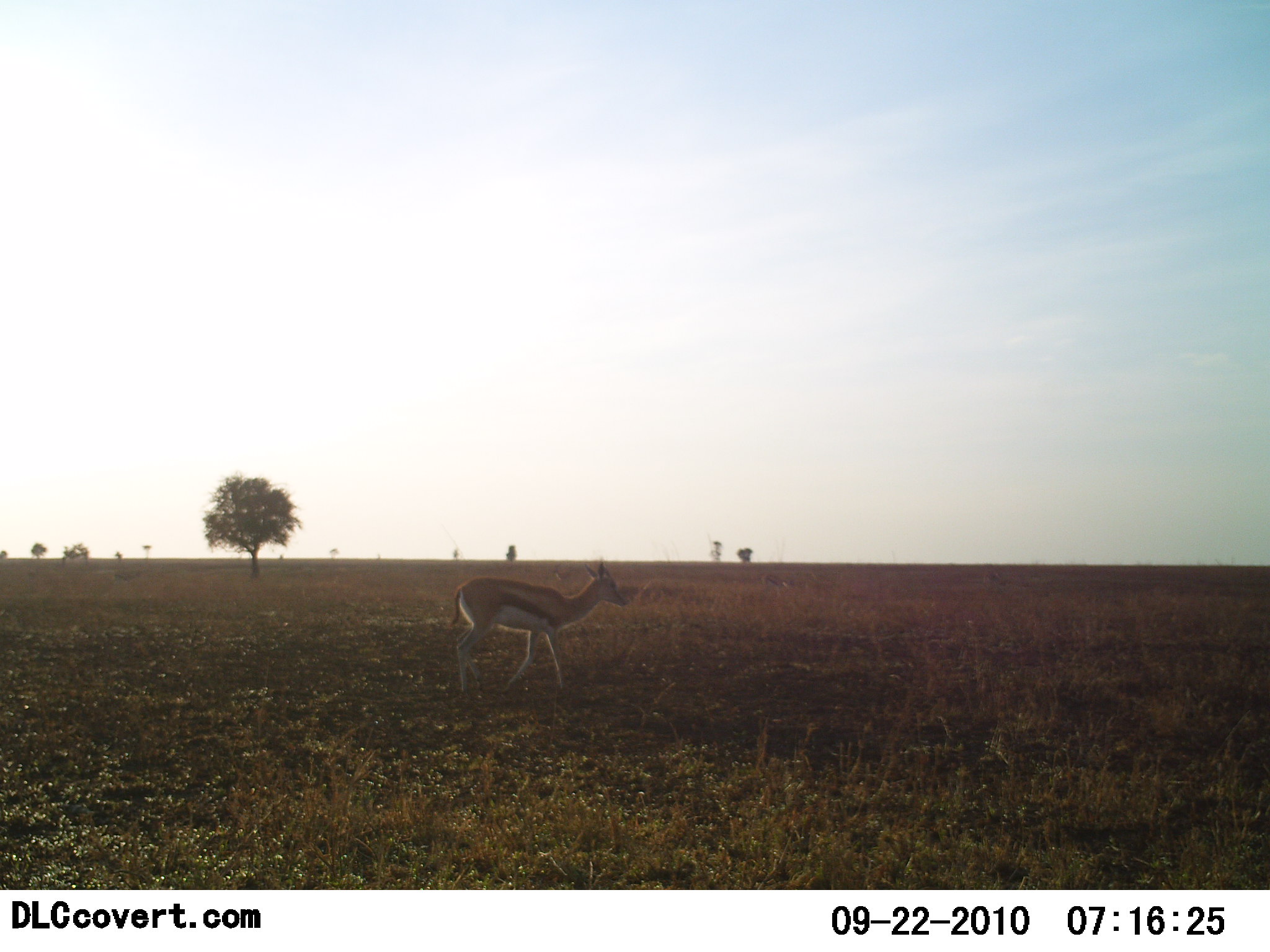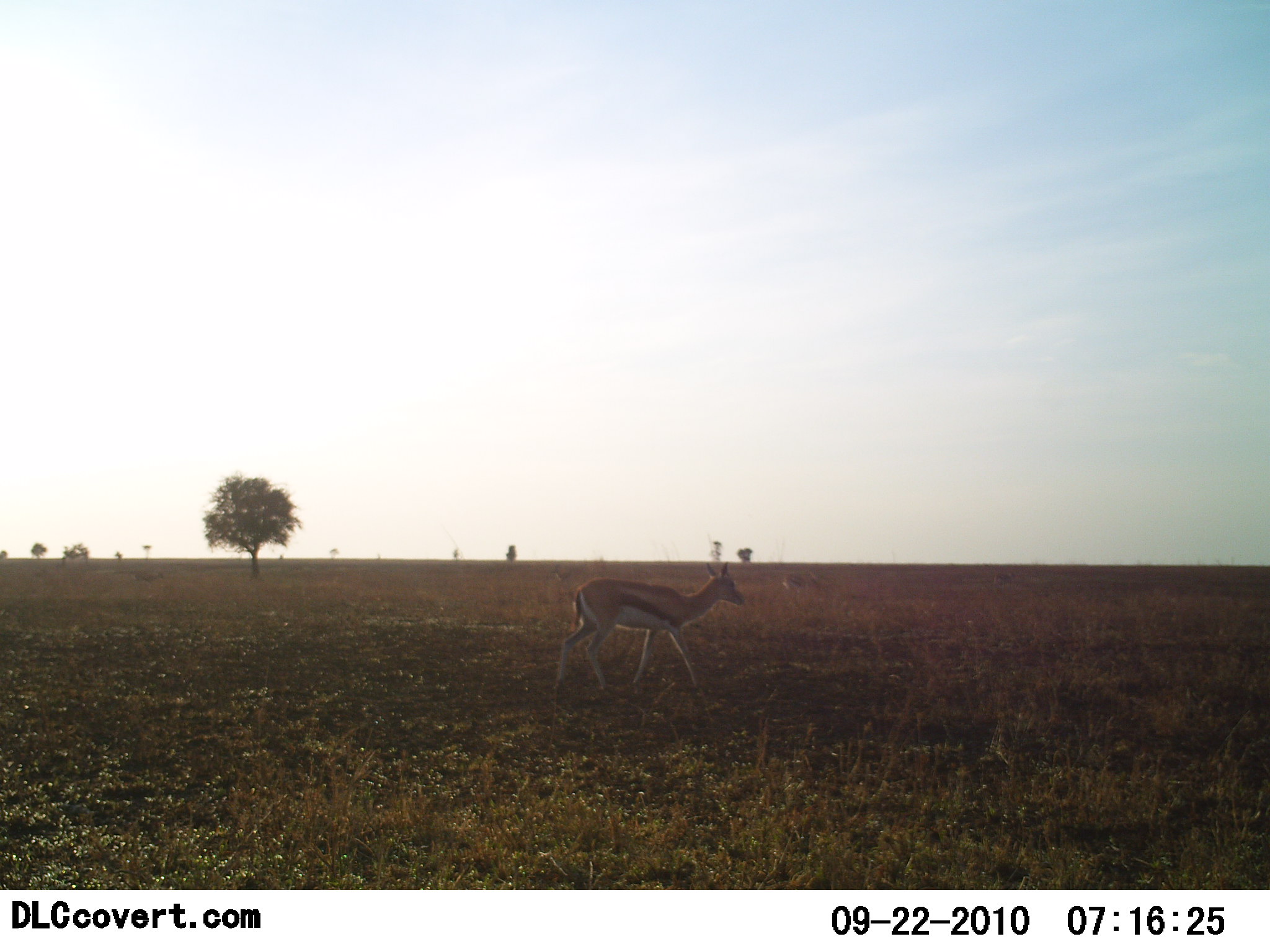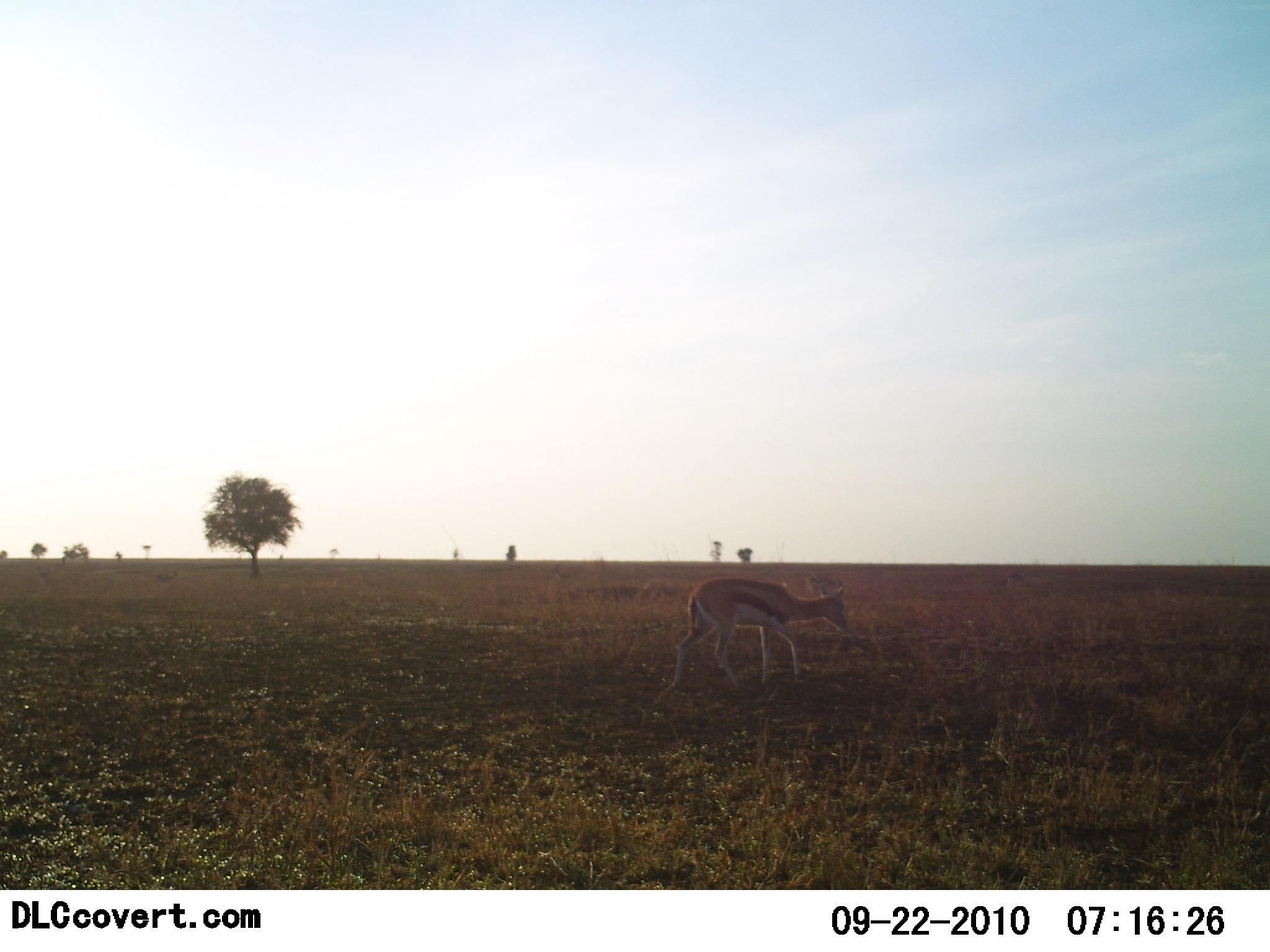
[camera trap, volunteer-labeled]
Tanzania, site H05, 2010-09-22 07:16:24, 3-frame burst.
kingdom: Animalia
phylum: Chordata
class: Mammalia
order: Artiodactyla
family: Bovidae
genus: Eudorcas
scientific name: Eudorcas thomsonii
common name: thomson's gazelle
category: gazellethomsons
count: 1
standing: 0%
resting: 0%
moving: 100%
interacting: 0%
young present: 0%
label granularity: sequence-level